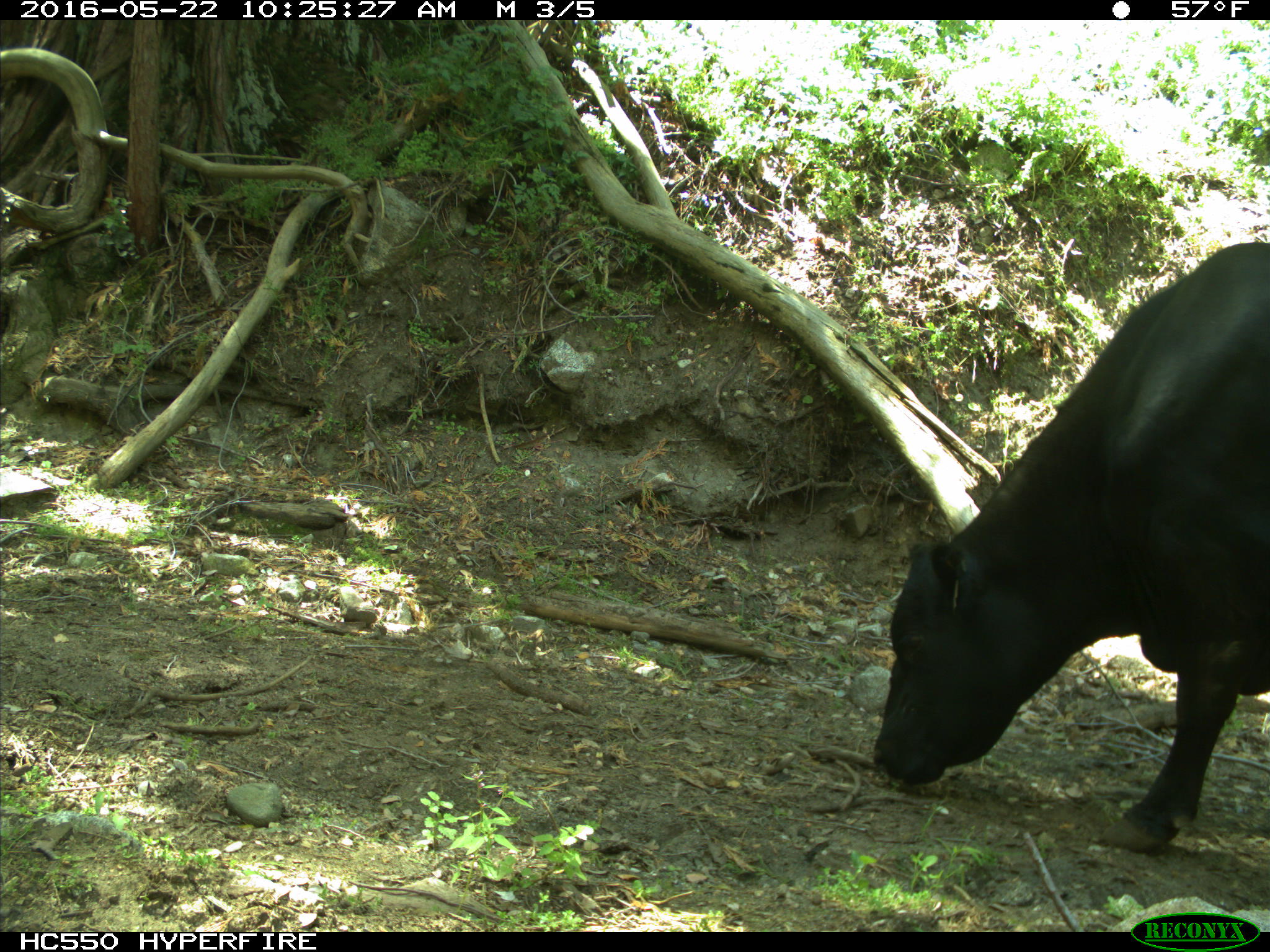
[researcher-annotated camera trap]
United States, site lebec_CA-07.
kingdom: Animalia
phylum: Chordata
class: Mammalia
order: Artiodactyla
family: Bovidae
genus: Bos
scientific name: Bos taurus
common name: domestic cow